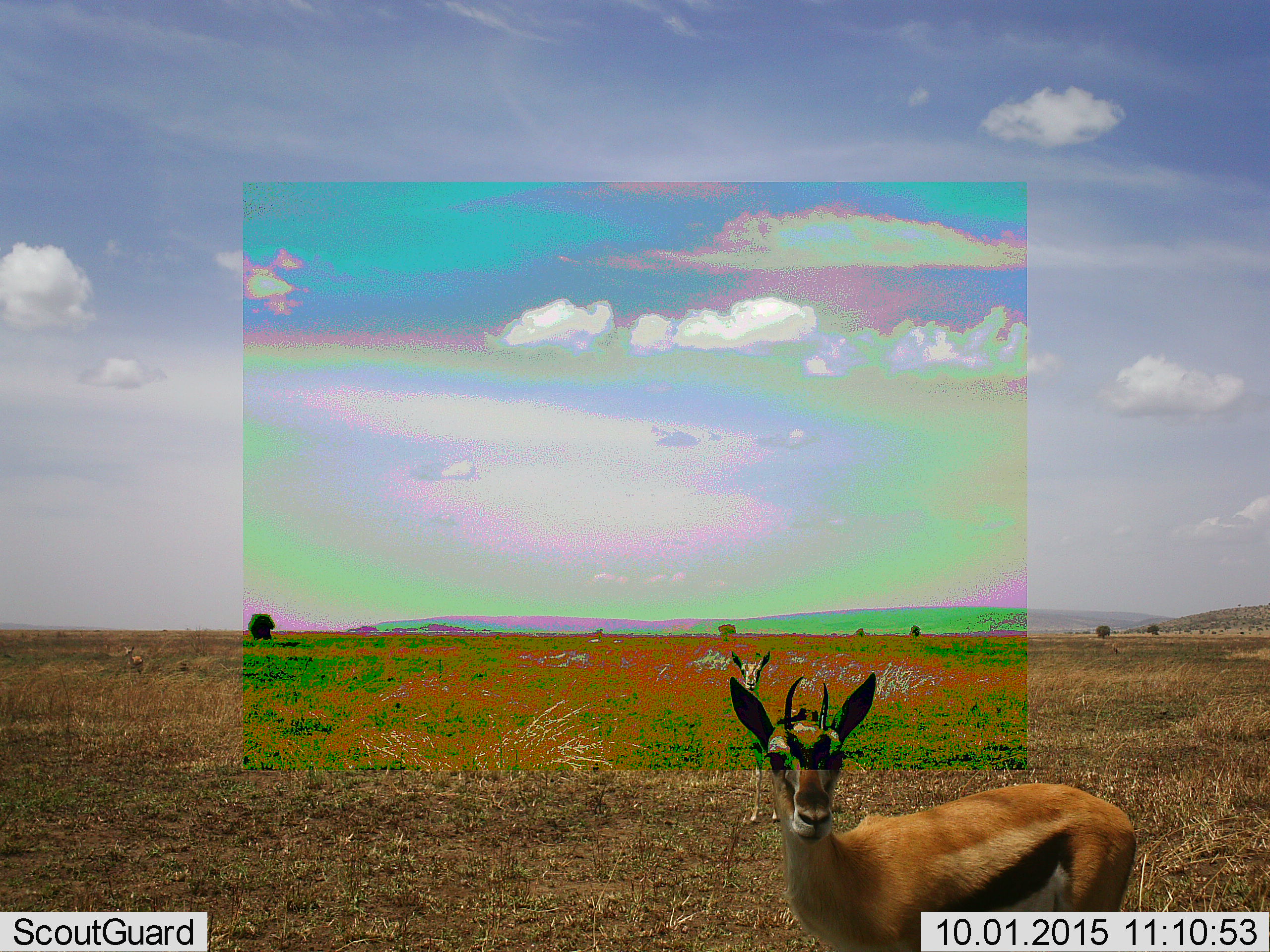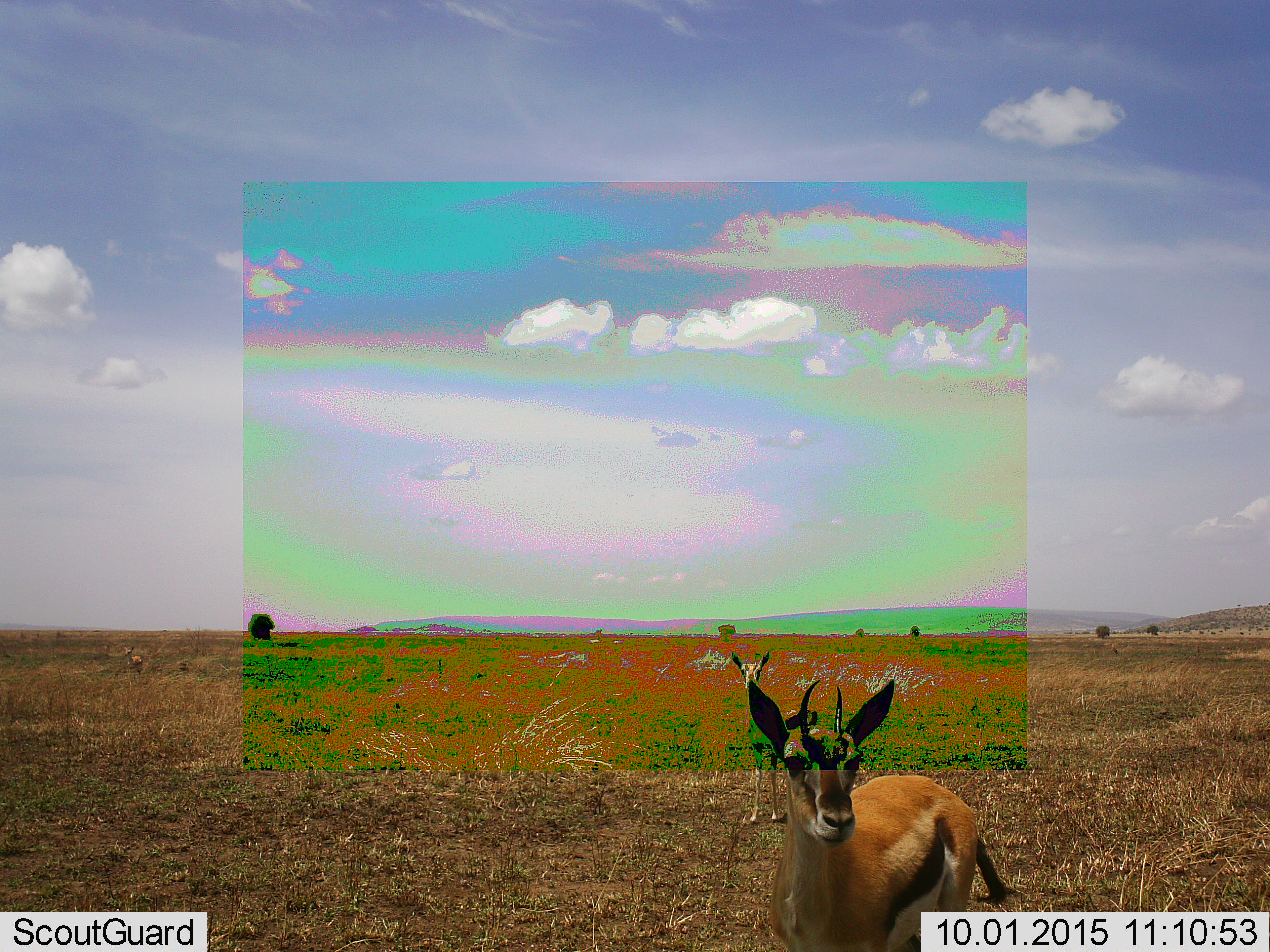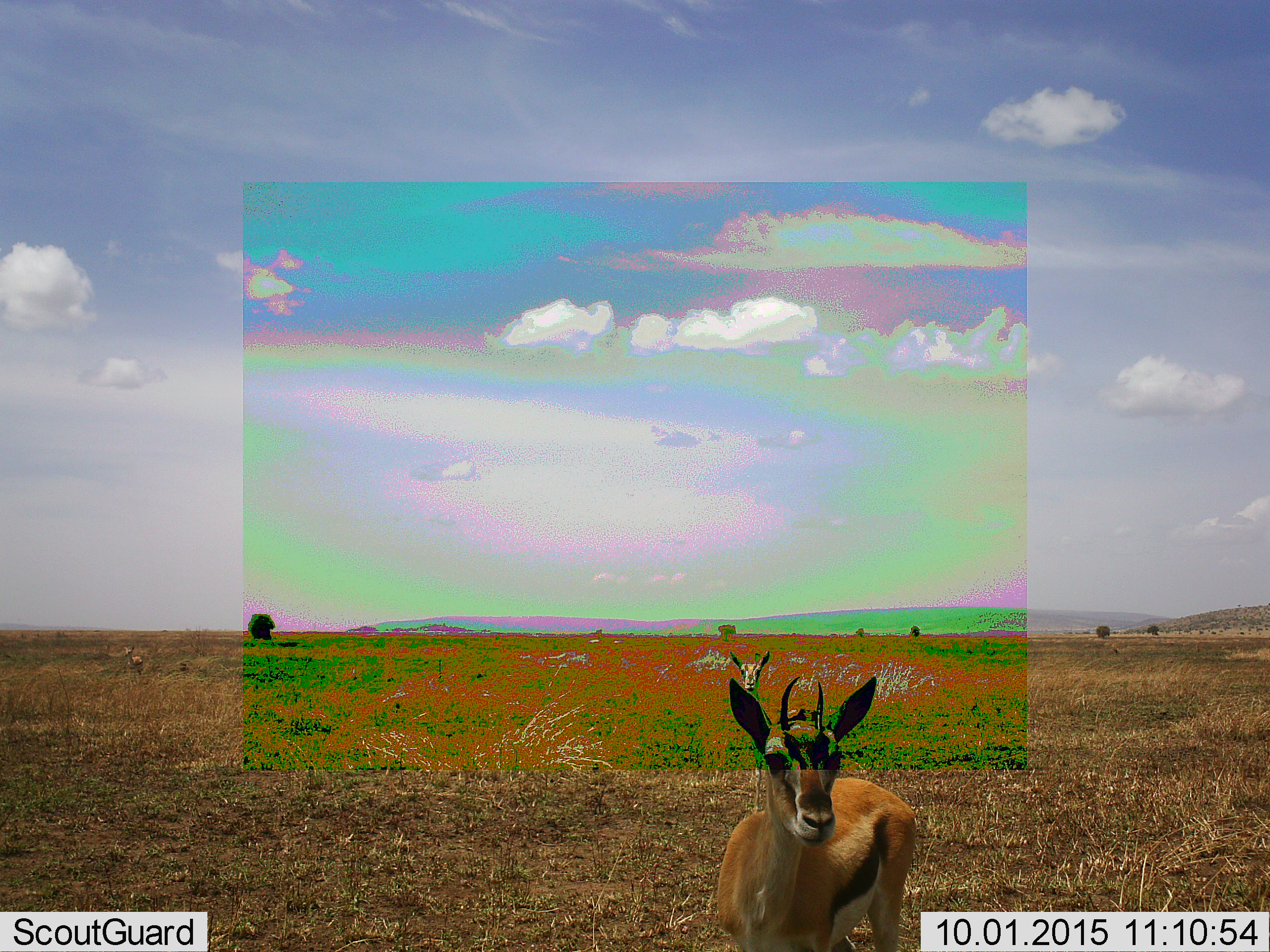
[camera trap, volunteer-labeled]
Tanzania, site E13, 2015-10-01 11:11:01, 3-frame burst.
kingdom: Animalia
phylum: Chordata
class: Mammalia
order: Artiodactyla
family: Bovidae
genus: Eudorcas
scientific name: Eudorcas thomsonii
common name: thomson's gazelle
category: gazellethomsons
Gazellethomsons (thomson's gazelle) (Eudorcas thomsonii), count 3. Behavior (volunteer vote fractions): standing 88%, resting 6%, moving 19%, interacting 0%. Young present (vote fraction): 12%. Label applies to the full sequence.